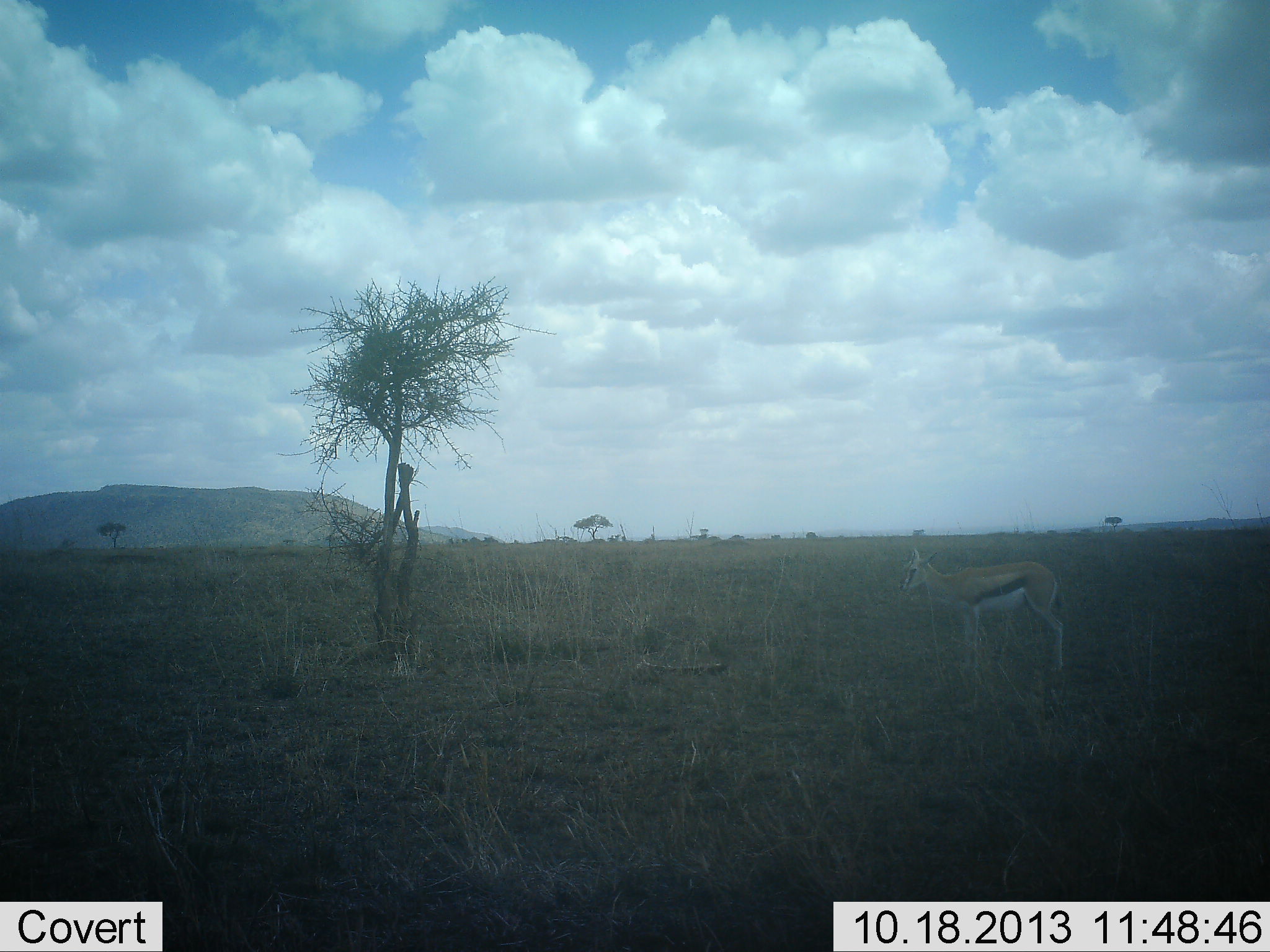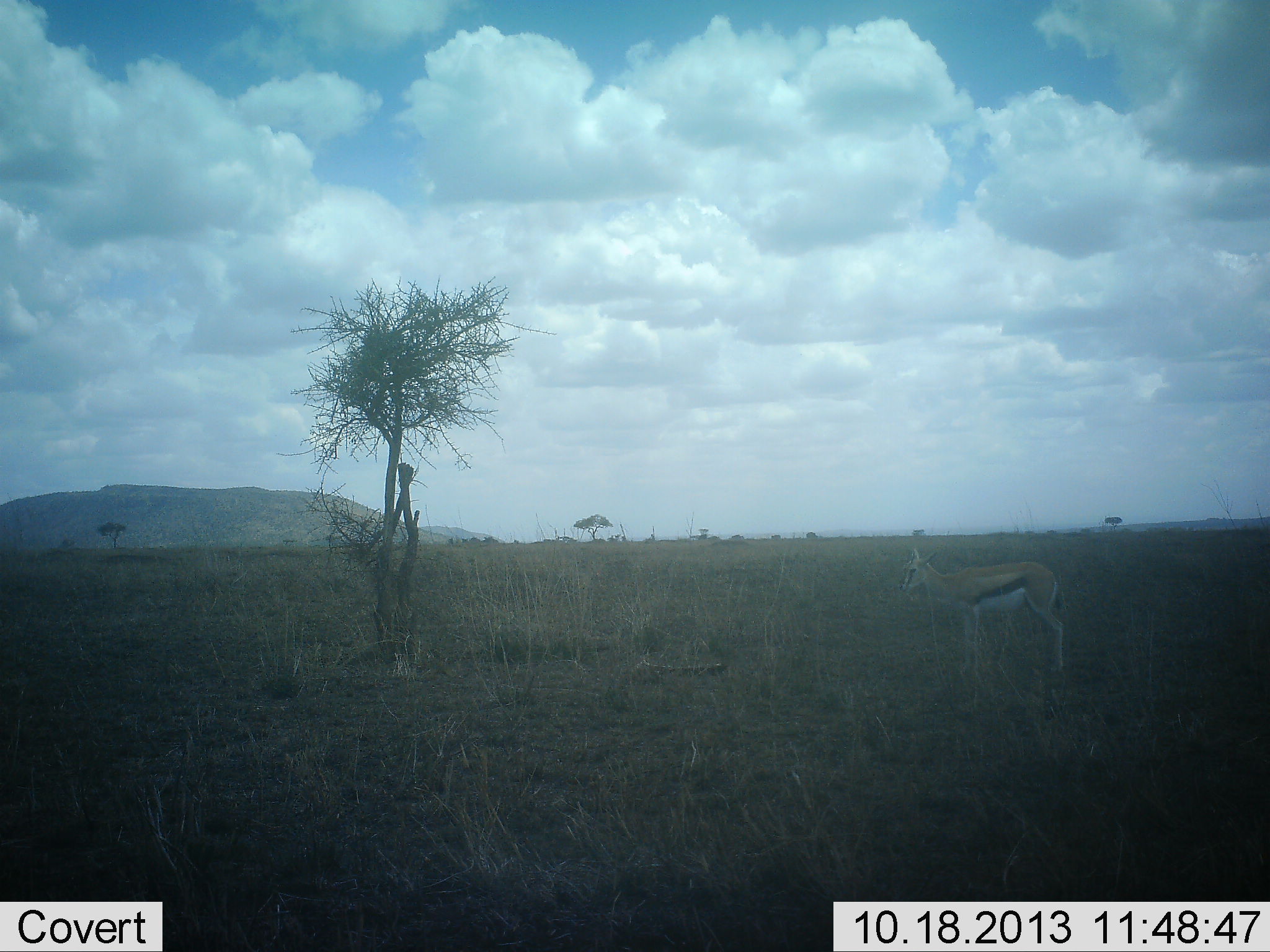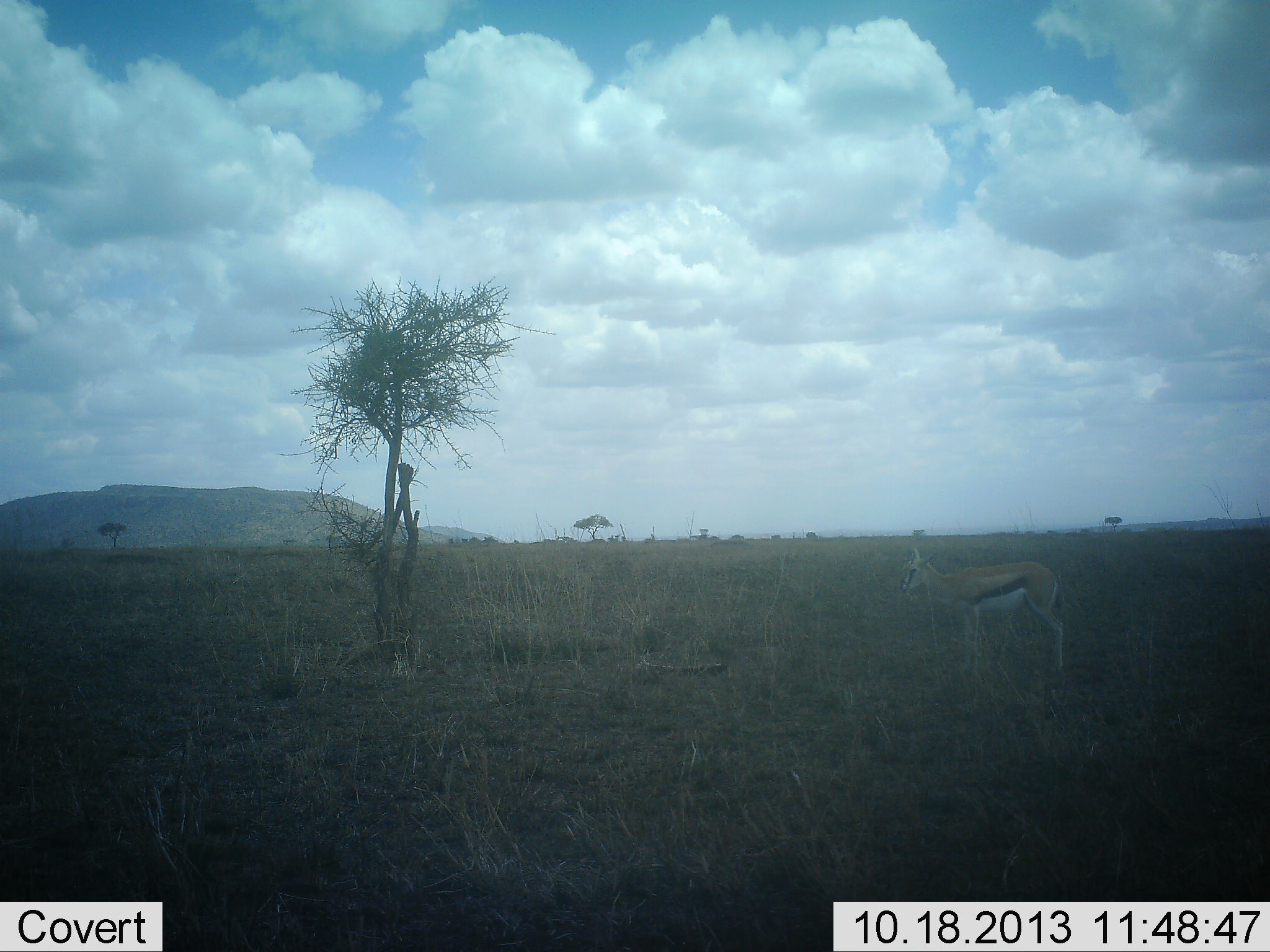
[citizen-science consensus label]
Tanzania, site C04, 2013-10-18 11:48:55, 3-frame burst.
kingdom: Animalia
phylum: Chordata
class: Mammalia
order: Artiodactyla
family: Bovidae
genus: Eudorcas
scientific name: Eudorcas thomsonii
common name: thomson's gazelle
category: gazellethomsons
Gazellethomsons (thomson's gazelle) (Eudorcas thomsonii), count 1. Behavior (volunteer vote fractions): standing 100%, resting 0%, moving 0%, interacting 0%. Young present (vote fraction): 10%. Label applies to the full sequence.